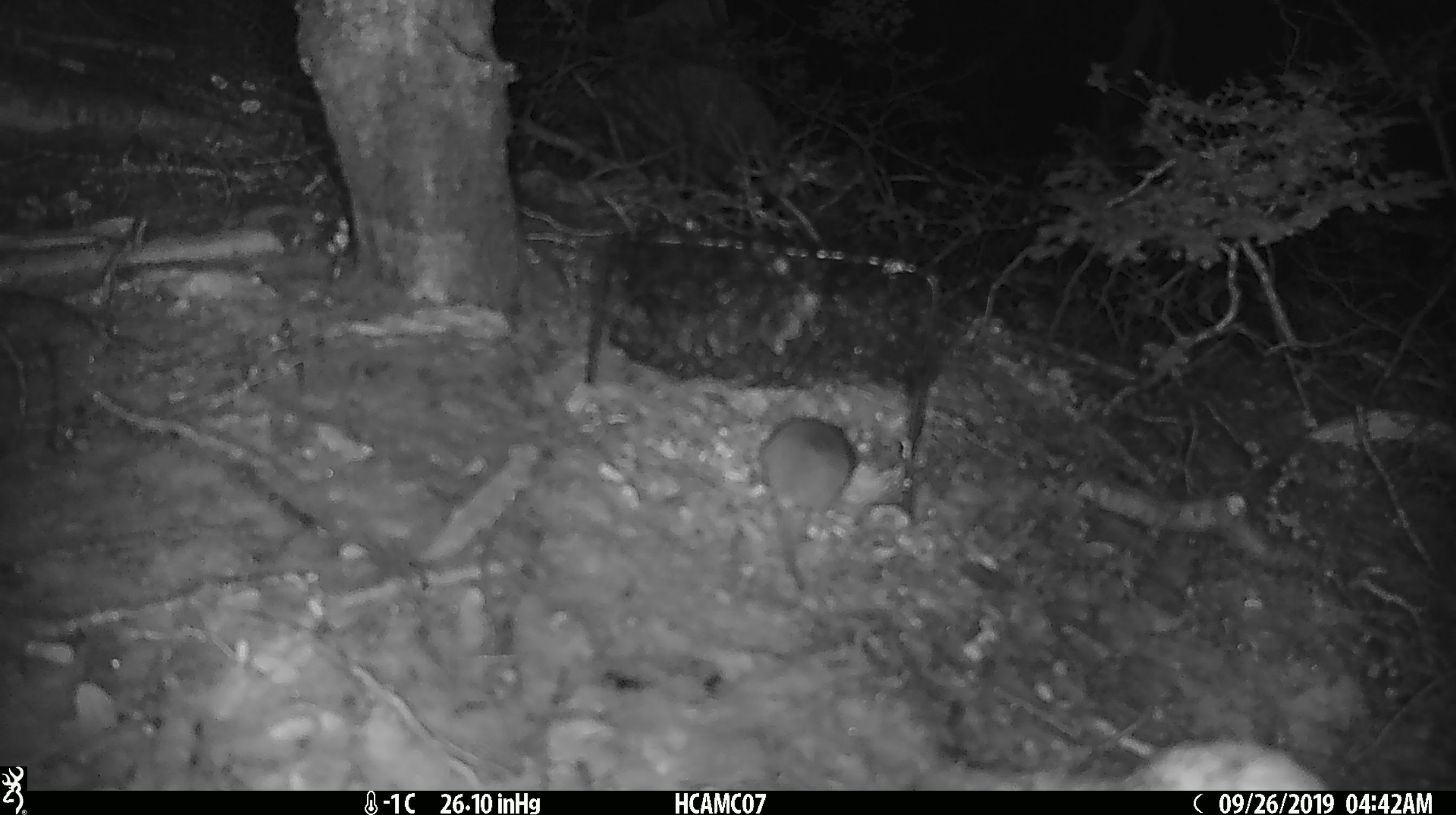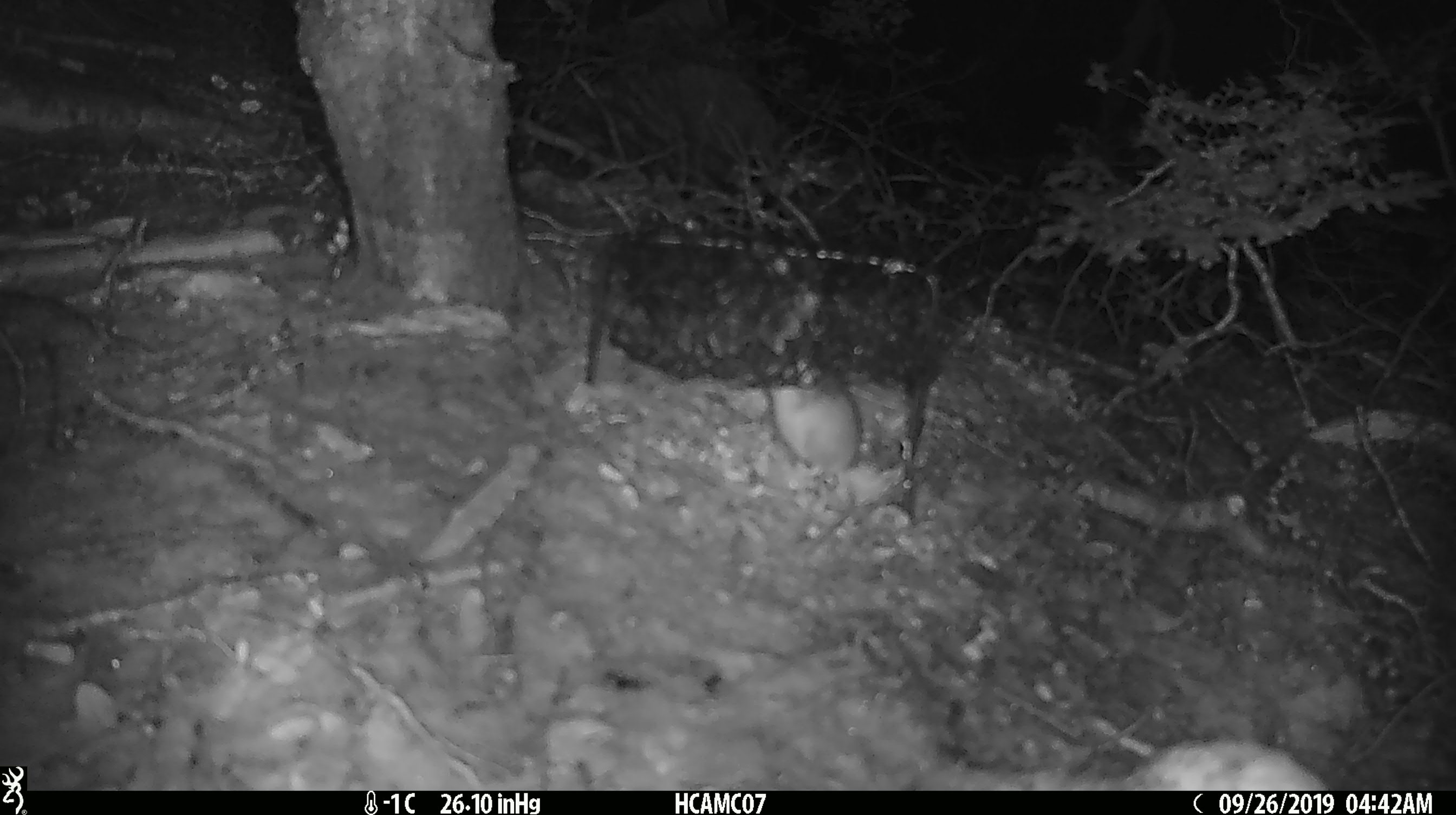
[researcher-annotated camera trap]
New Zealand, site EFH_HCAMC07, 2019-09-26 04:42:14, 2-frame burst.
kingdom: Animalia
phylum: Chordata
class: Mammalia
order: Rodentia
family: Muridae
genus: Mus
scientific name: Mus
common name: mouse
Mouse (Mus).